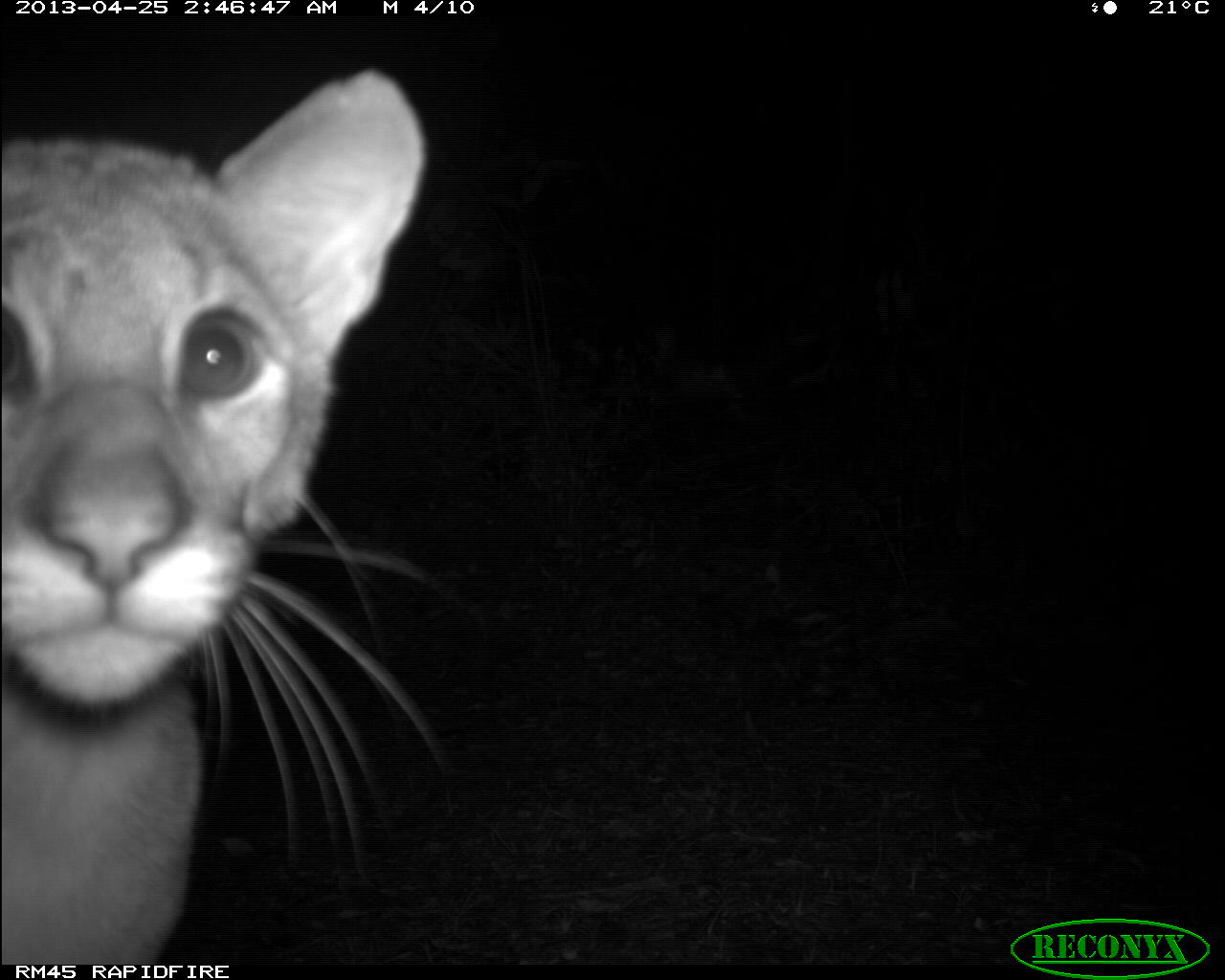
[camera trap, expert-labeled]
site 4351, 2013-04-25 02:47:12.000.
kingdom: Animalia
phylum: Chordata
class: Mammalia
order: Carnivora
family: Felidae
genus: Puma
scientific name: Puma concolor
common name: mountain lion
Puma concolor (mountain lion), count 2.